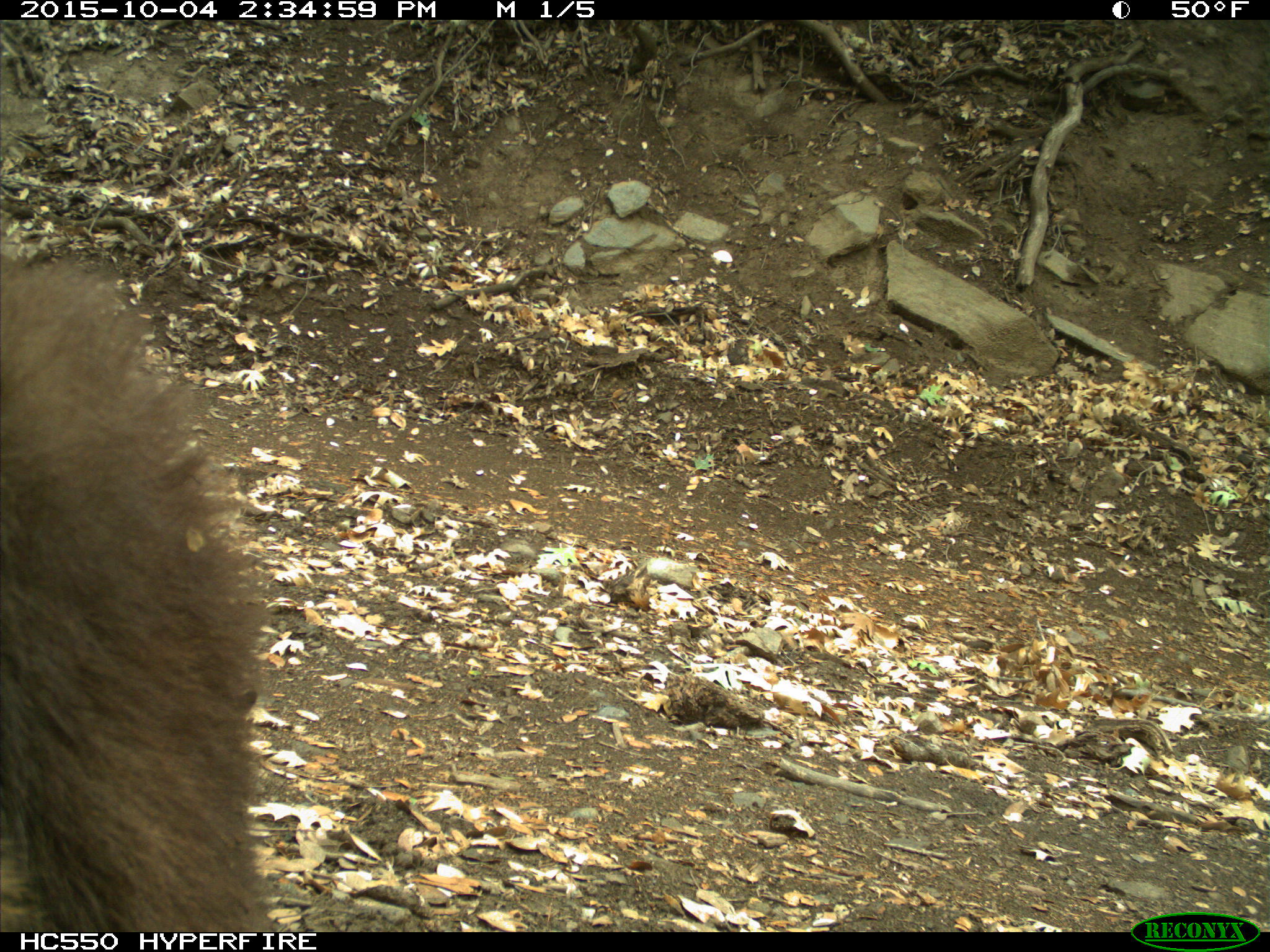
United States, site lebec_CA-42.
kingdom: Animalia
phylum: Chordata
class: Mammalia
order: Carnivora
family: Ursidae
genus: Ursus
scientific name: Ursus americanus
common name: american black bear